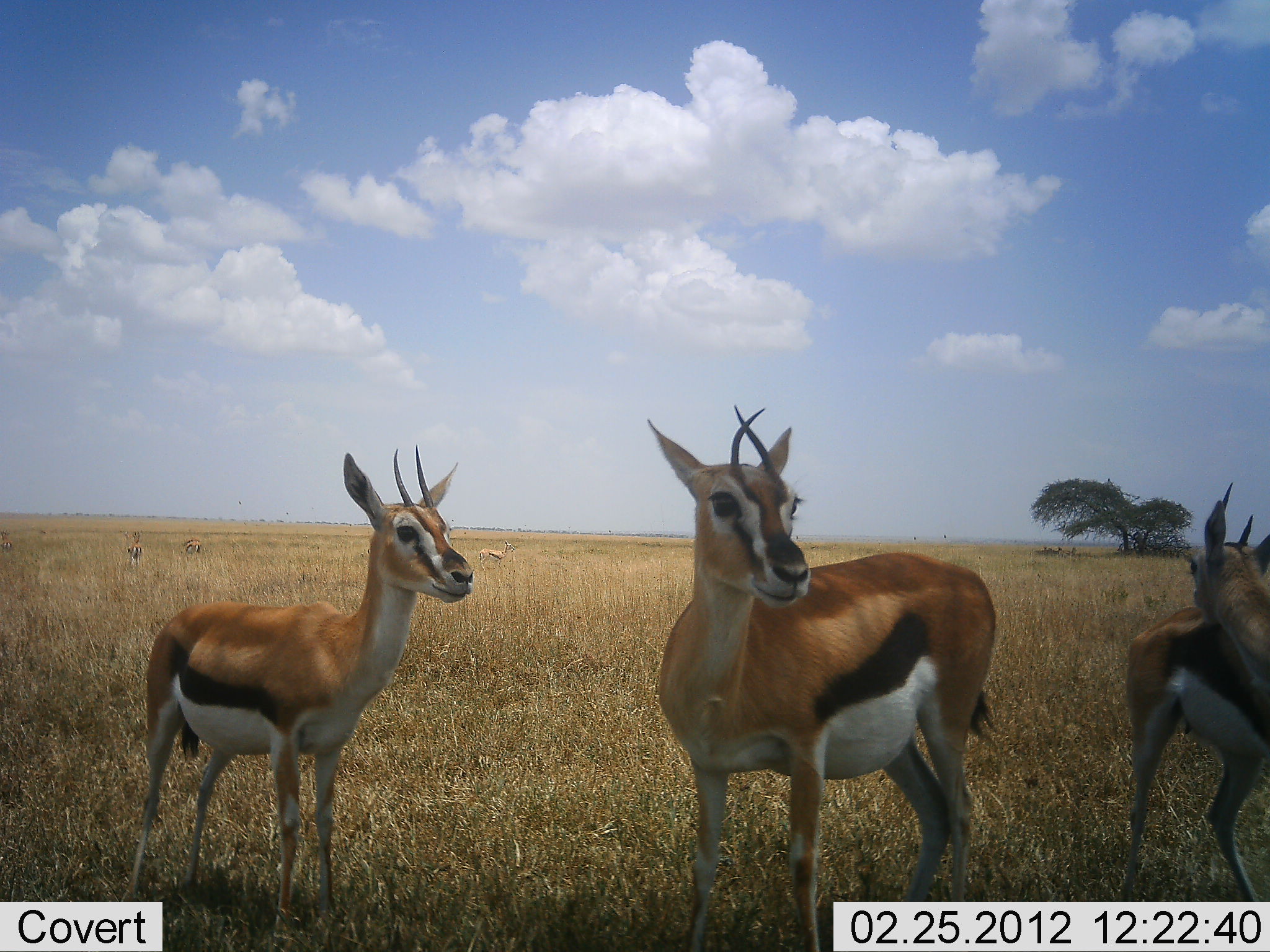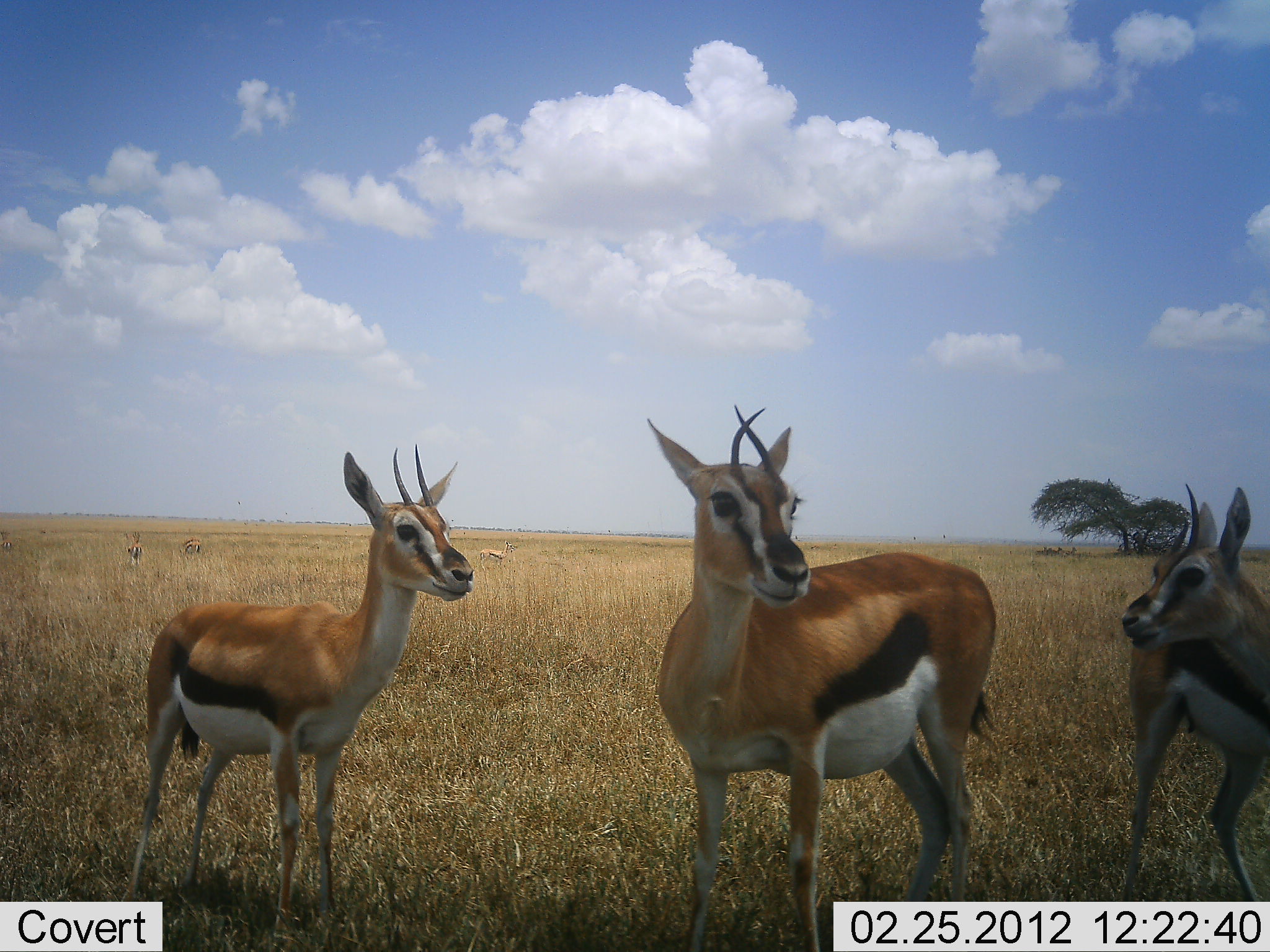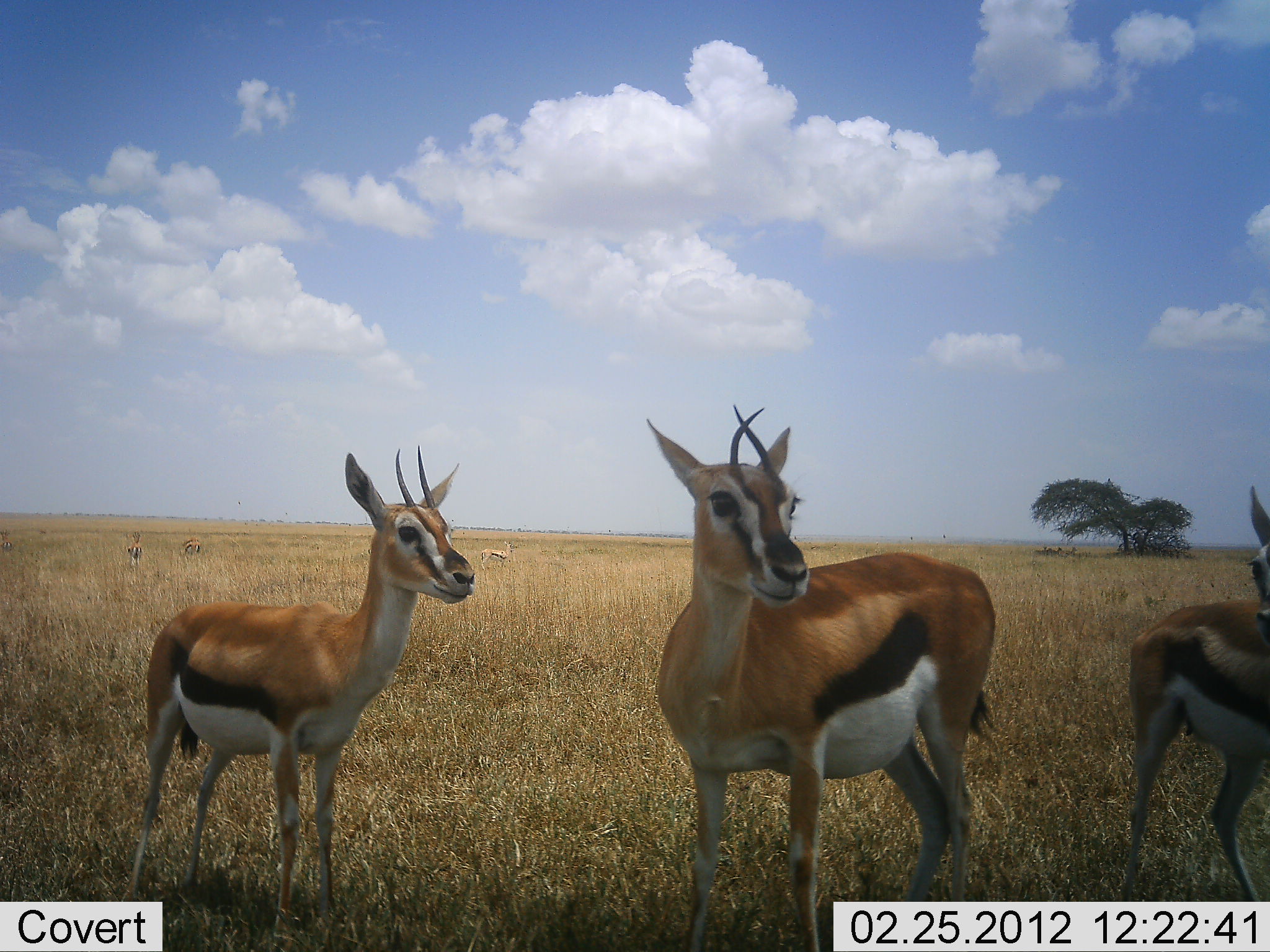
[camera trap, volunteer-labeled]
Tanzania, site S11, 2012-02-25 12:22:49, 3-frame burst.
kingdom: Animalia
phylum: Chordata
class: Mammalia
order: Artiodactyla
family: Bovidae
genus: Eudorcas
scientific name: Eudorcas thomsonii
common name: thomson's gazelle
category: gazellethomsons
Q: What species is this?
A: Gazellethomsons (thomson's gazelle) (Eudorcas thomsonii).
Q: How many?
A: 3.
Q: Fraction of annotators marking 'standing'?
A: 100%.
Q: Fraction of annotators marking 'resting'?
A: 0%.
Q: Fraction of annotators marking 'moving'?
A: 5%.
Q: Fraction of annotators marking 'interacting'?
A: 11%.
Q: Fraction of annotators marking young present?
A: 5%.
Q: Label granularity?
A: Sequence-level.